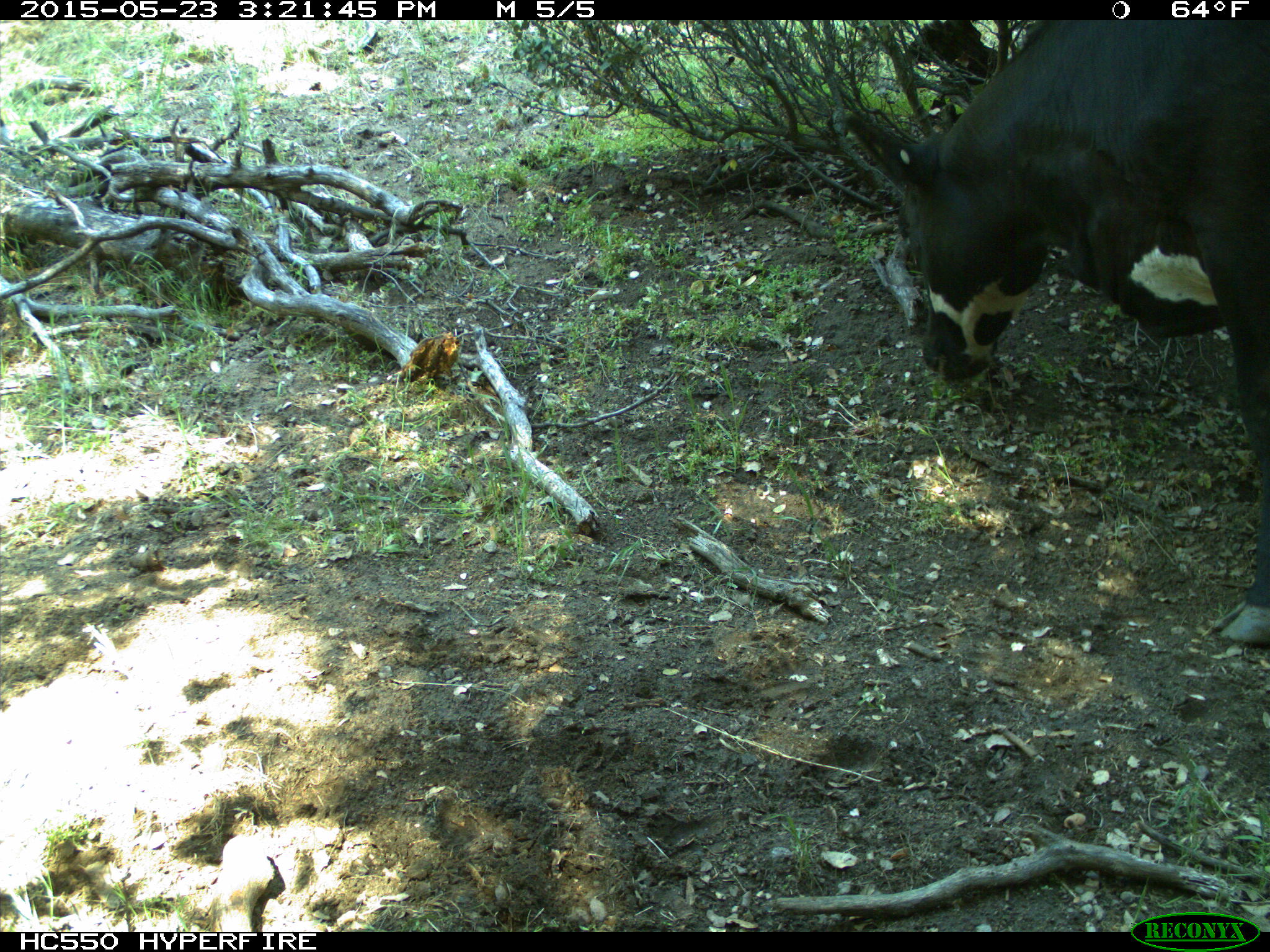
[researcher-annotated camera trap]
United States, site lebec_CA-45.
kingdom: Animalia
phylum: Chordata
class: Mammalia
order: Artiodactyla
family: Bovidae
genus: Bos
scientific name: Bos taurus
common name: domestic cow